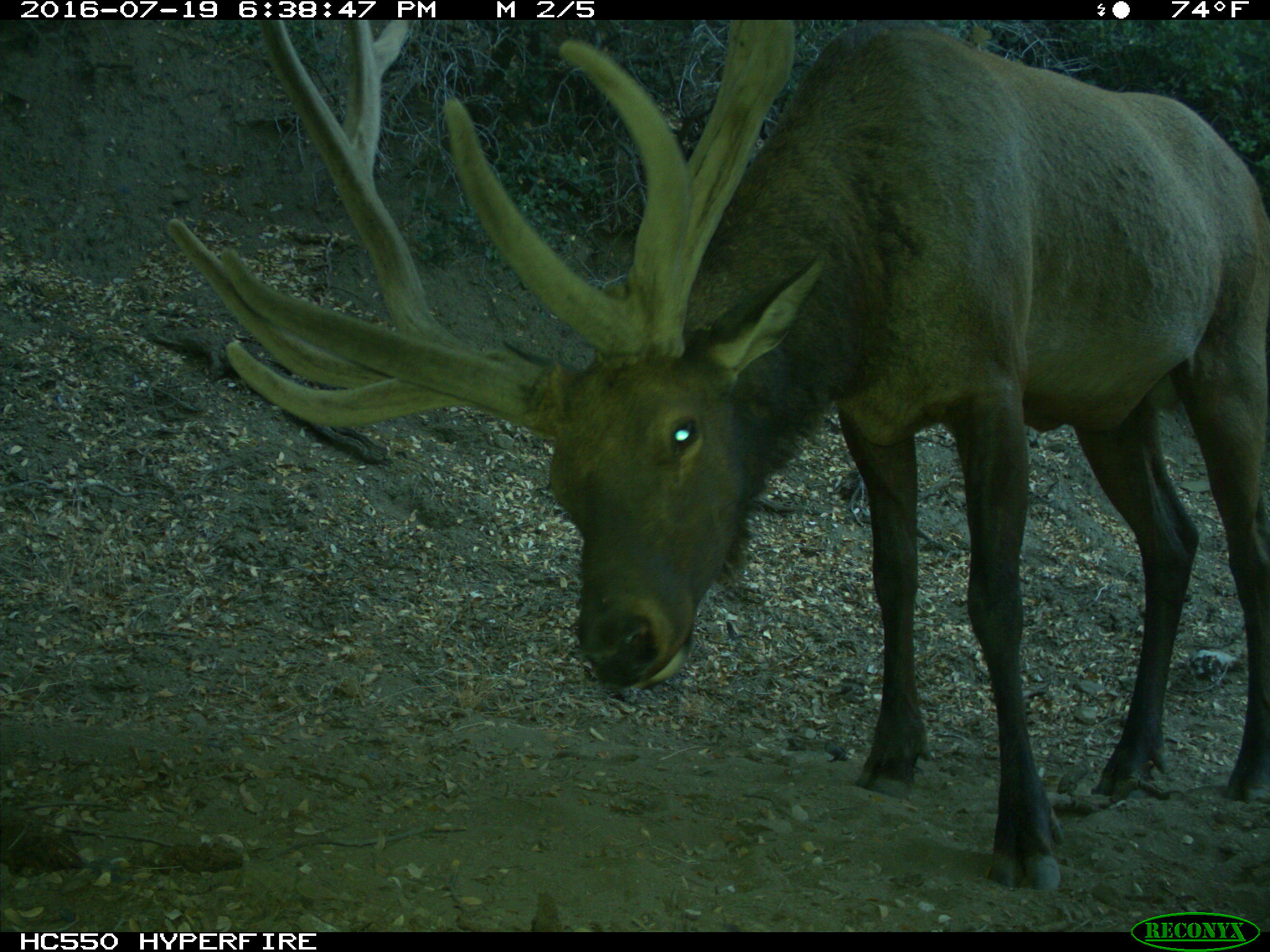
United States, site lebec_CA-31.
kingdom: Animalia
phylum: Chordata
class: Mammalia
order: Artiodactyla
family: Cervidae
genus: Cervus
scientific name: Cervus canadensis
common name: elk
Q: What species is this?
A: Cervus canadensis (elk).